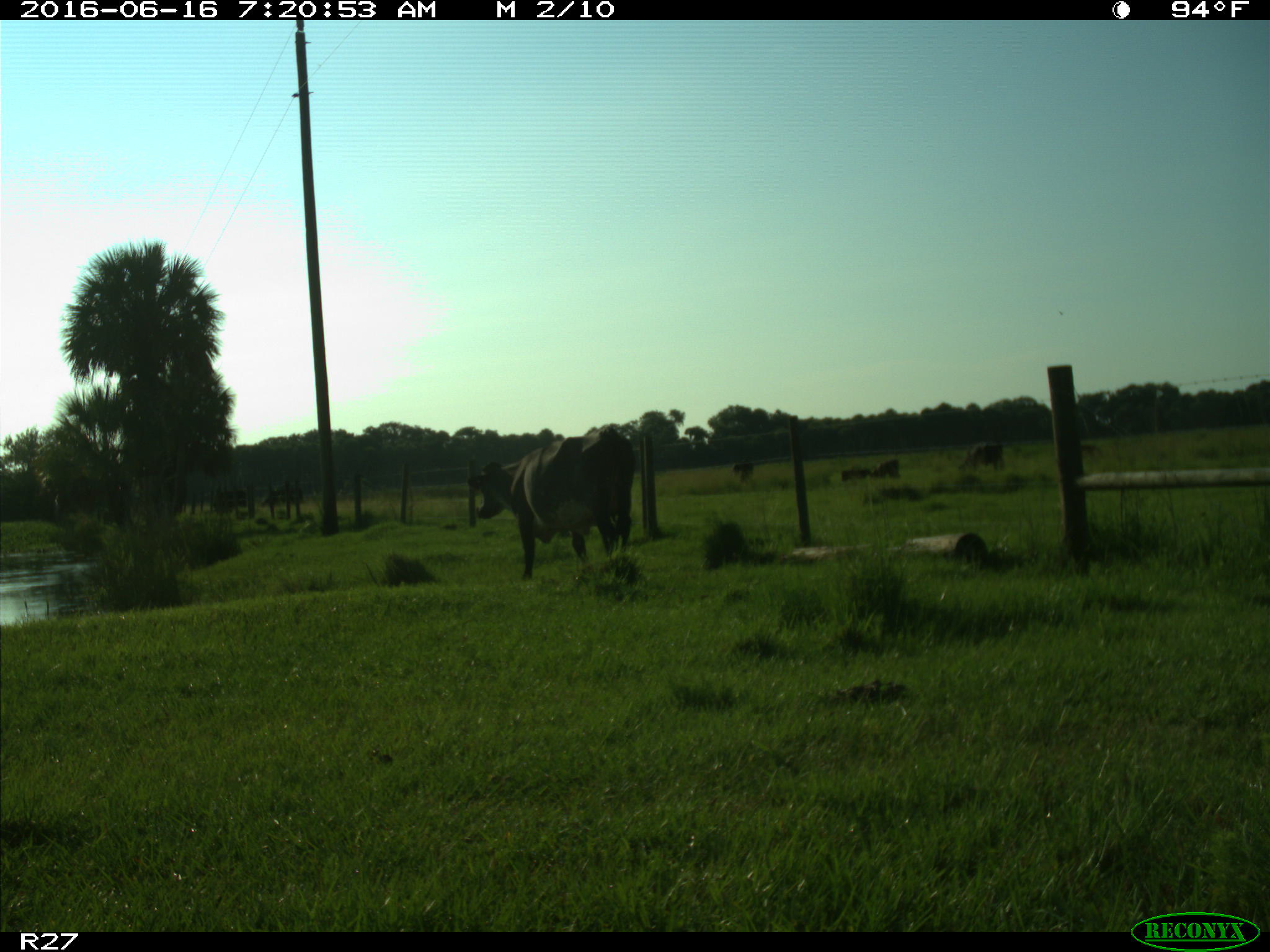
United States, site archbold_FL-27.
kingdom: Animalia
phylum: Chordata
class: Mammalia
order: Artiodactyla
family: Bovidae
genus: Bos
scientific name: Bos taurus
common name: domestic cow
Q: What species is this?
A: Bos taurus (domestic cow).